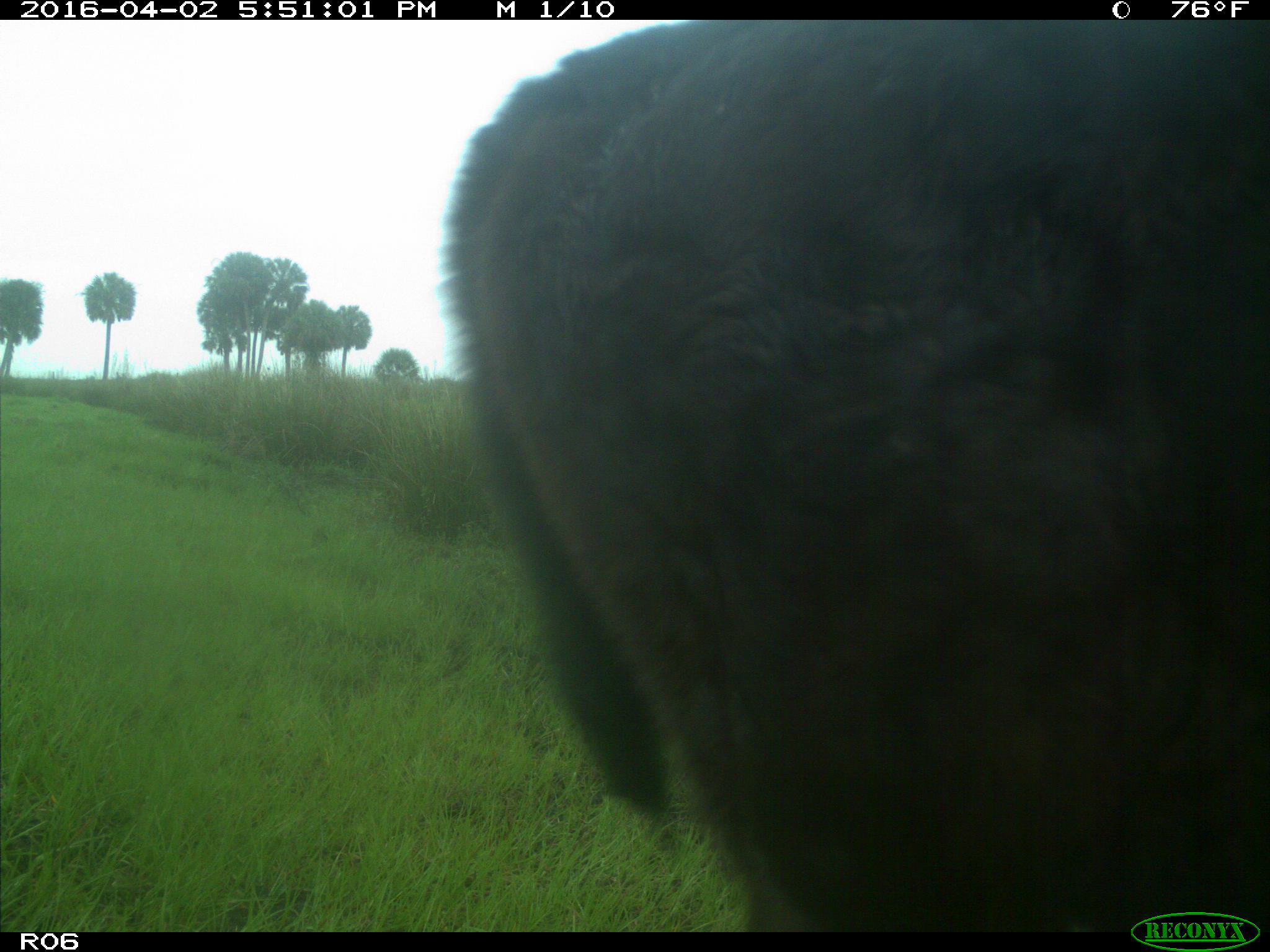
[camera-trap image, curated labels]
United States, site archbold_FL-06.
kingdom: Animalia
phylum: Chordata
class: Mammalia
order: Artiodactyla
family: Bovidae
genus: Bos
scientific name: Bos taurus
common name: domestic cow